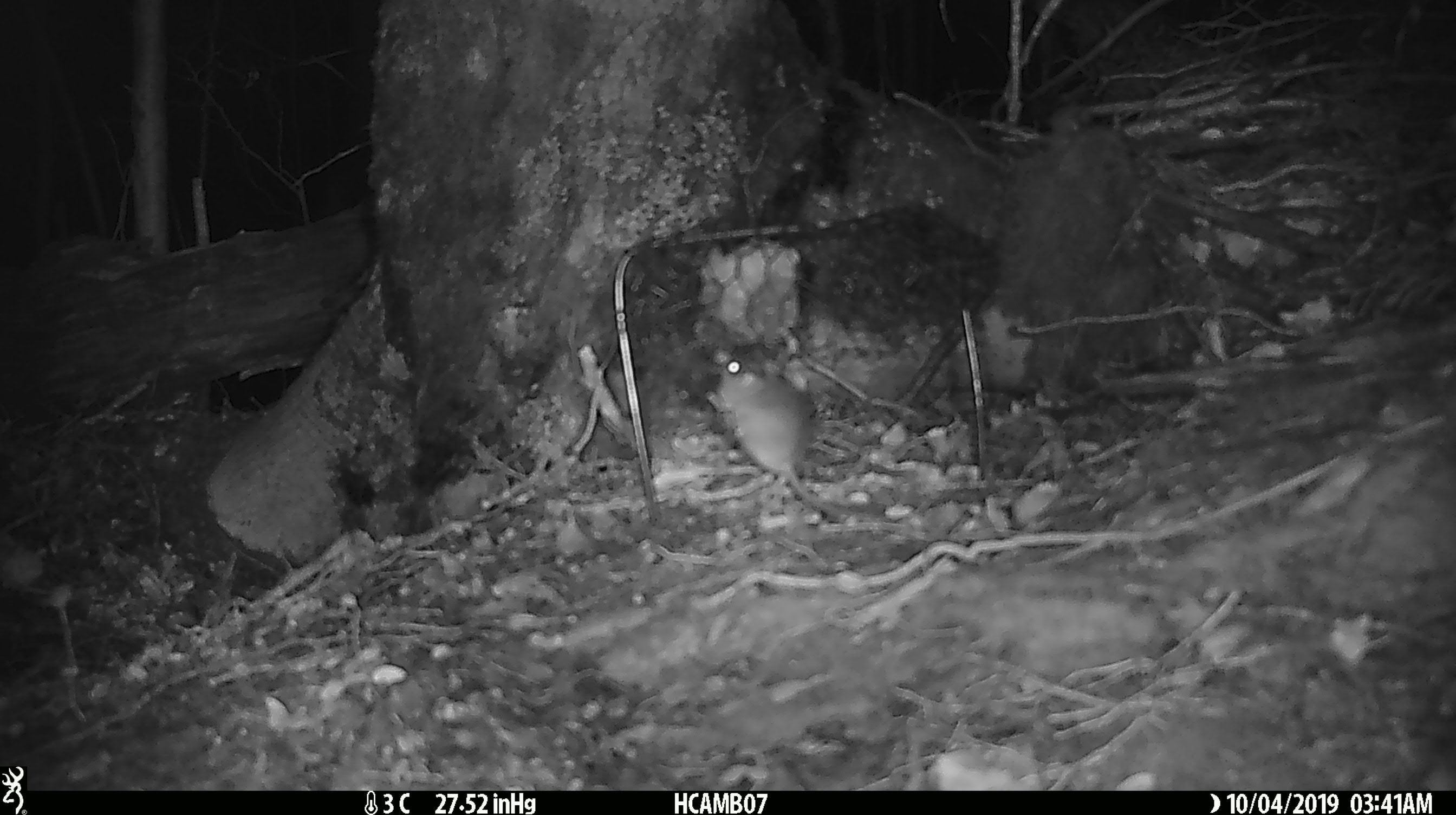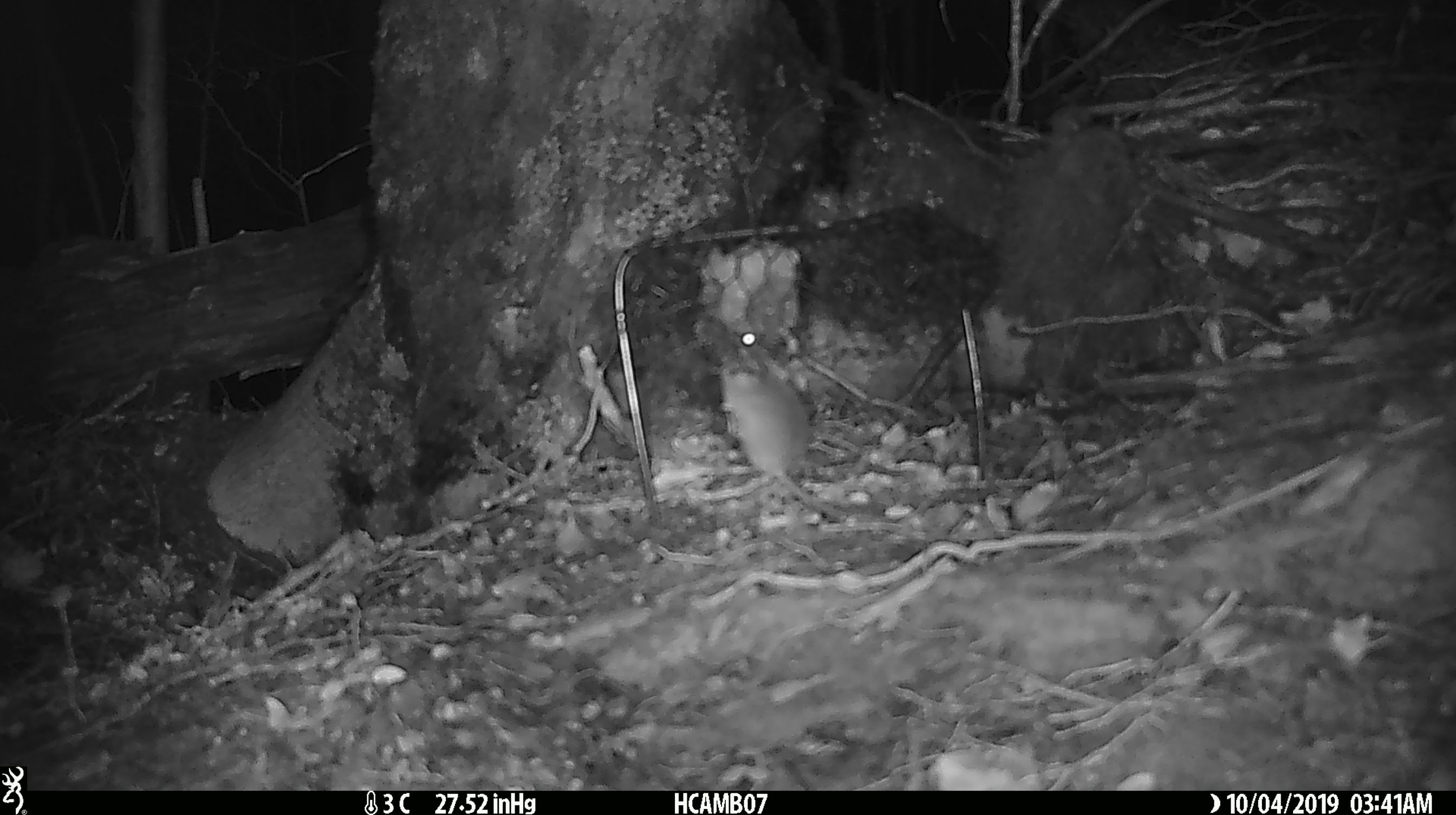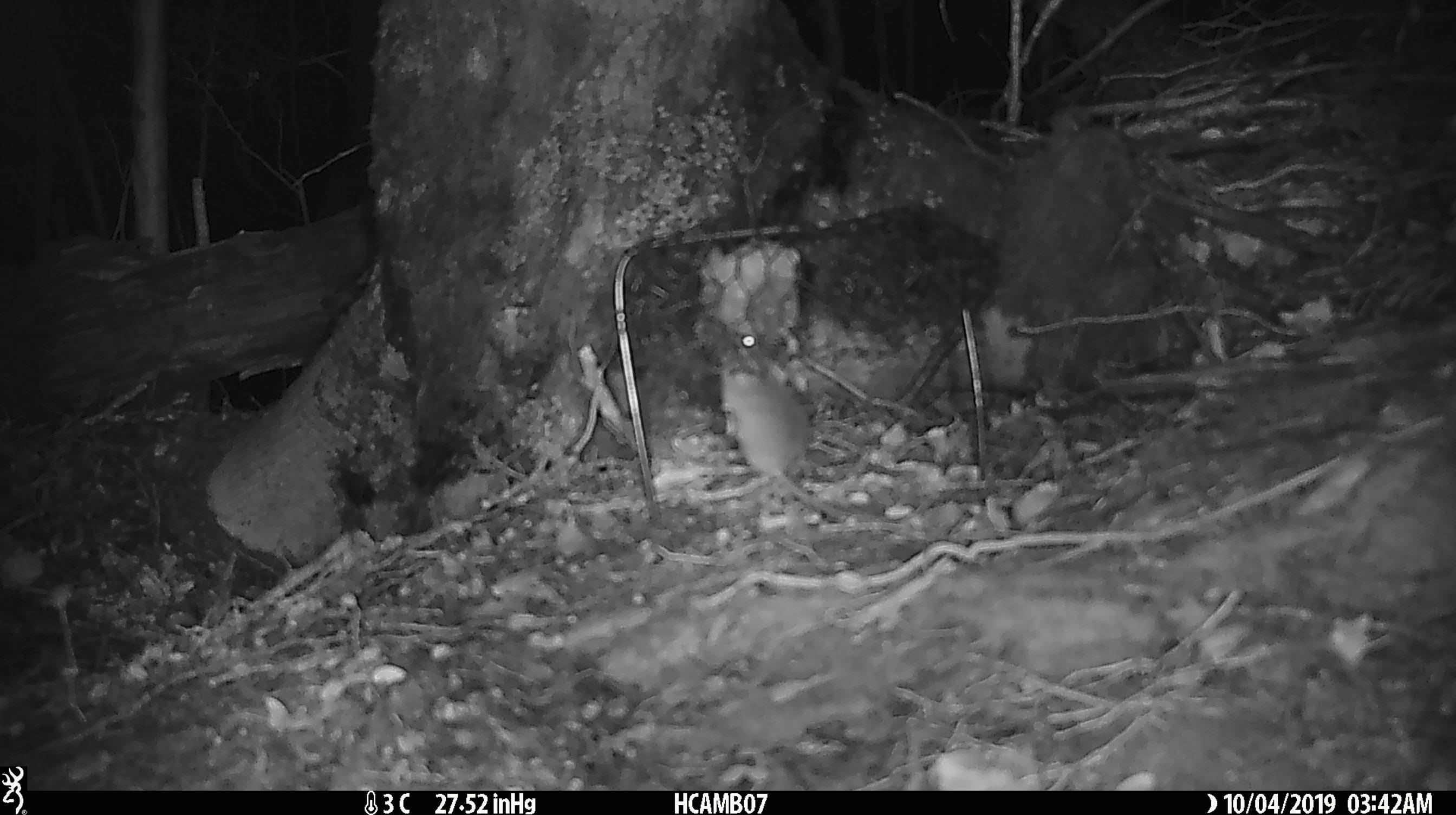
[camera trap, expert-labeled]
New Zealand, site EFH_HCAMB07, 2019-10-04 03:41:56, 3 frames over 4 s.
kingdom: Animalia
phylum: Chordata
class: Mammalia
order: Rodentia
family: Muridae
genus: Mus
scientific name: Mus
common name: mouse